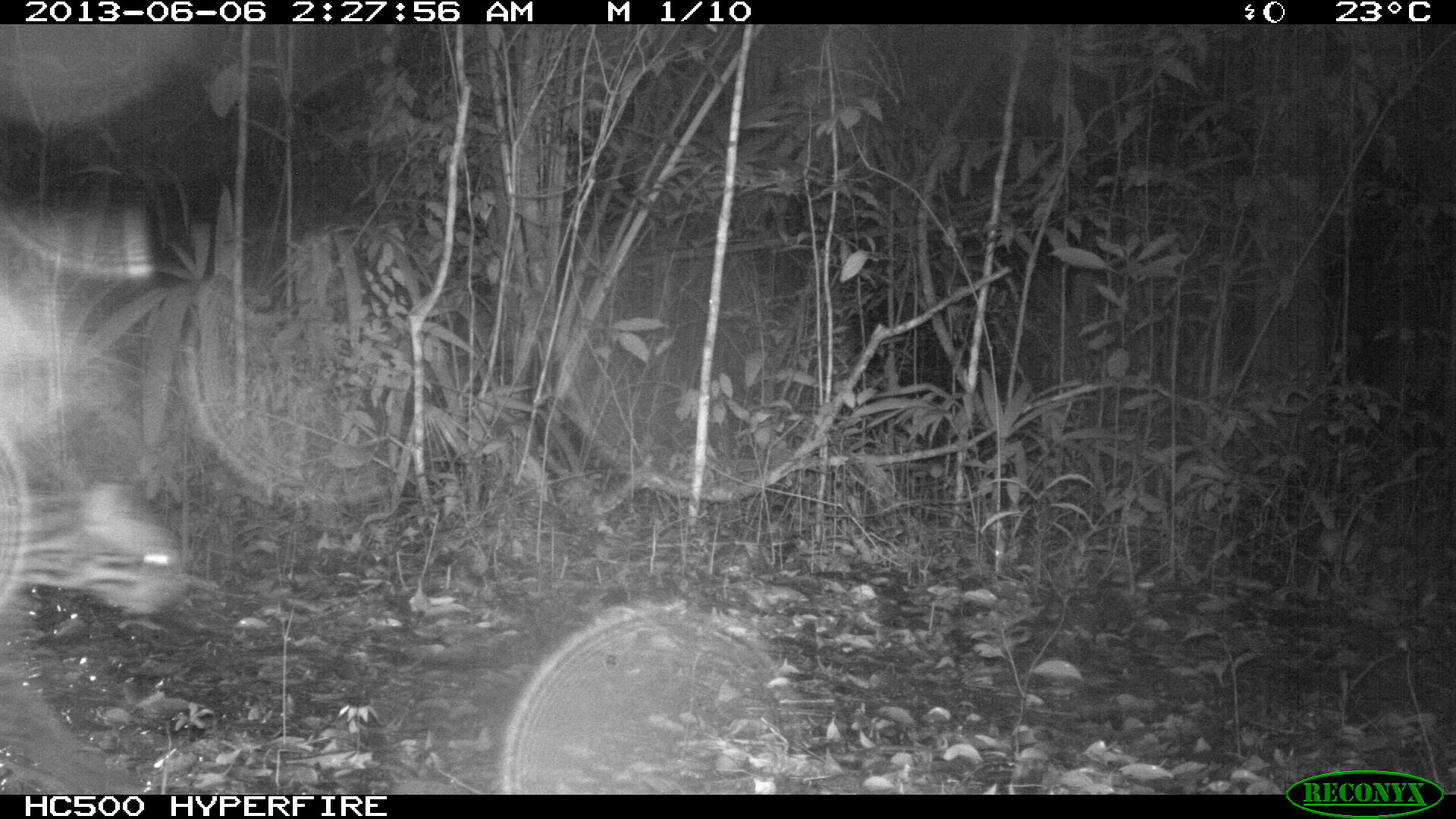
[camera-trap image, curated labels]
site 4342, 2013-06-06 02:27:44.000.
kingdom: Animalia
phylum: Chordata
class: Mammalia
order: Carnivora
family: Felidae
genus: Leopardus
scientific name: Leopardus pardalis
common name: ocelot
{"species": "Leopardus pardalis (ocelot)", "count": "1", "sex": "male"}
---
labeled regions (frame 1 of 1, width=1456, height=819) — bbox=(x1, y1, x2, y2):
leopardus pardalis: bbox=(23, 473, 194, 615)